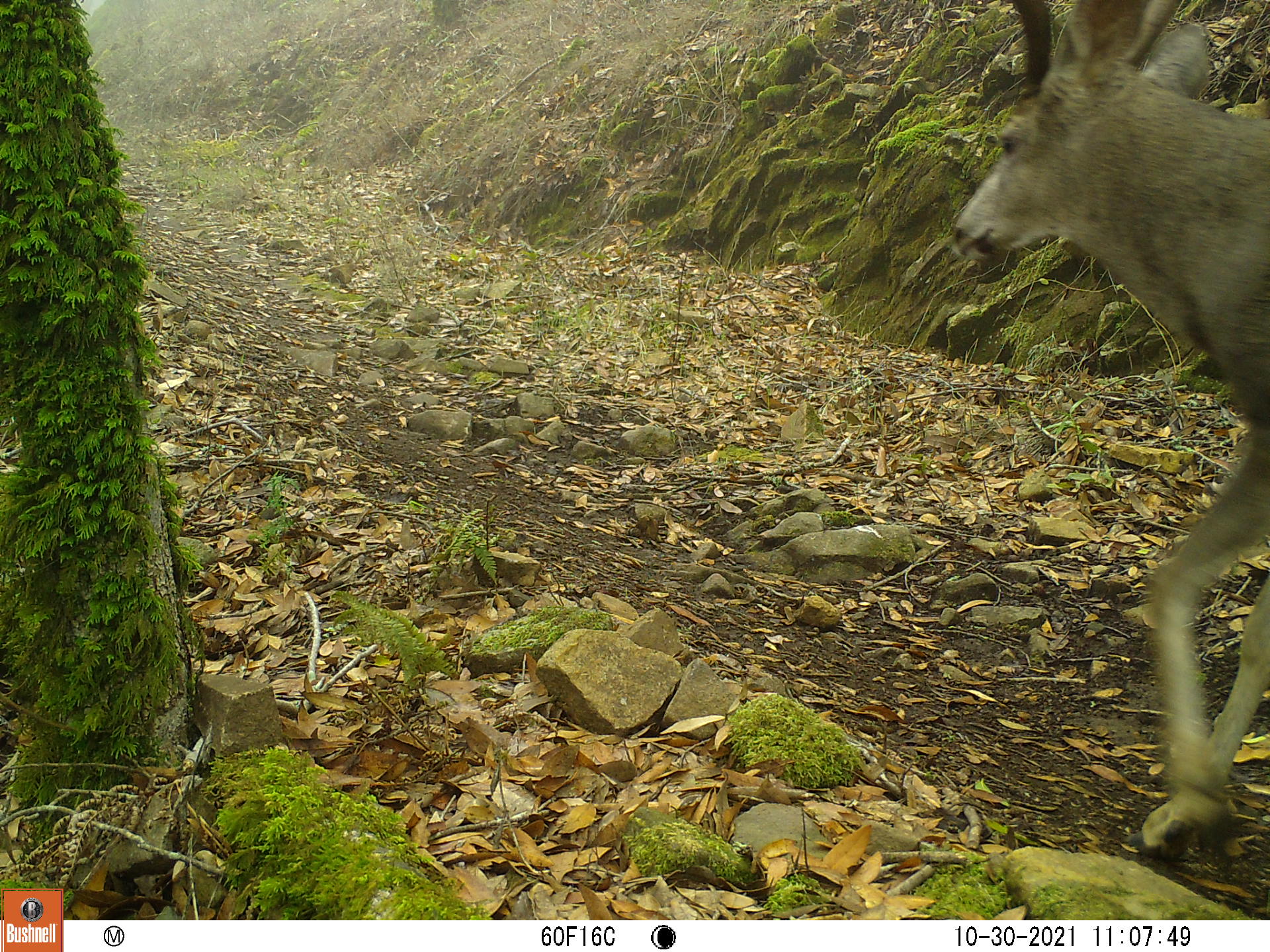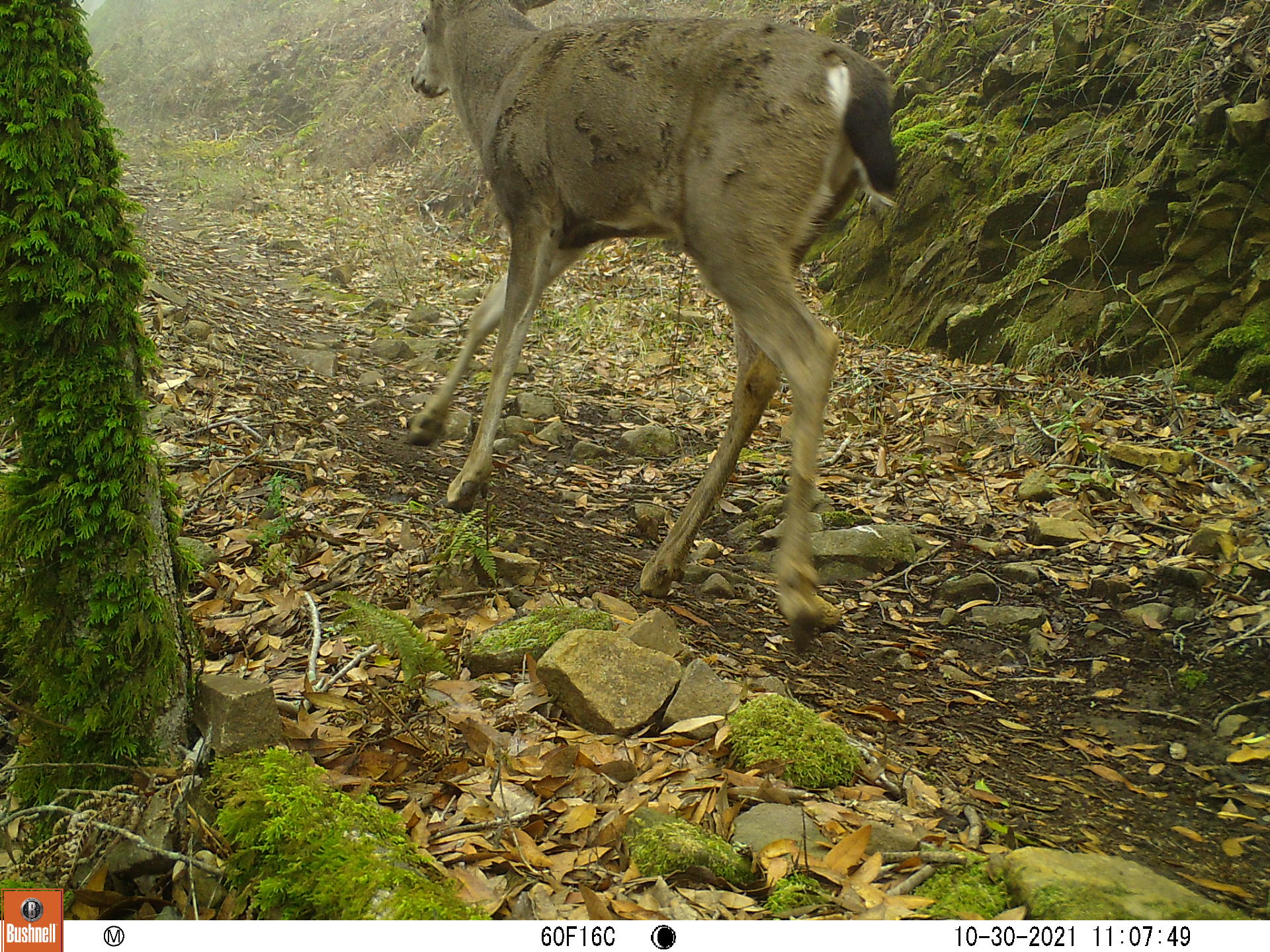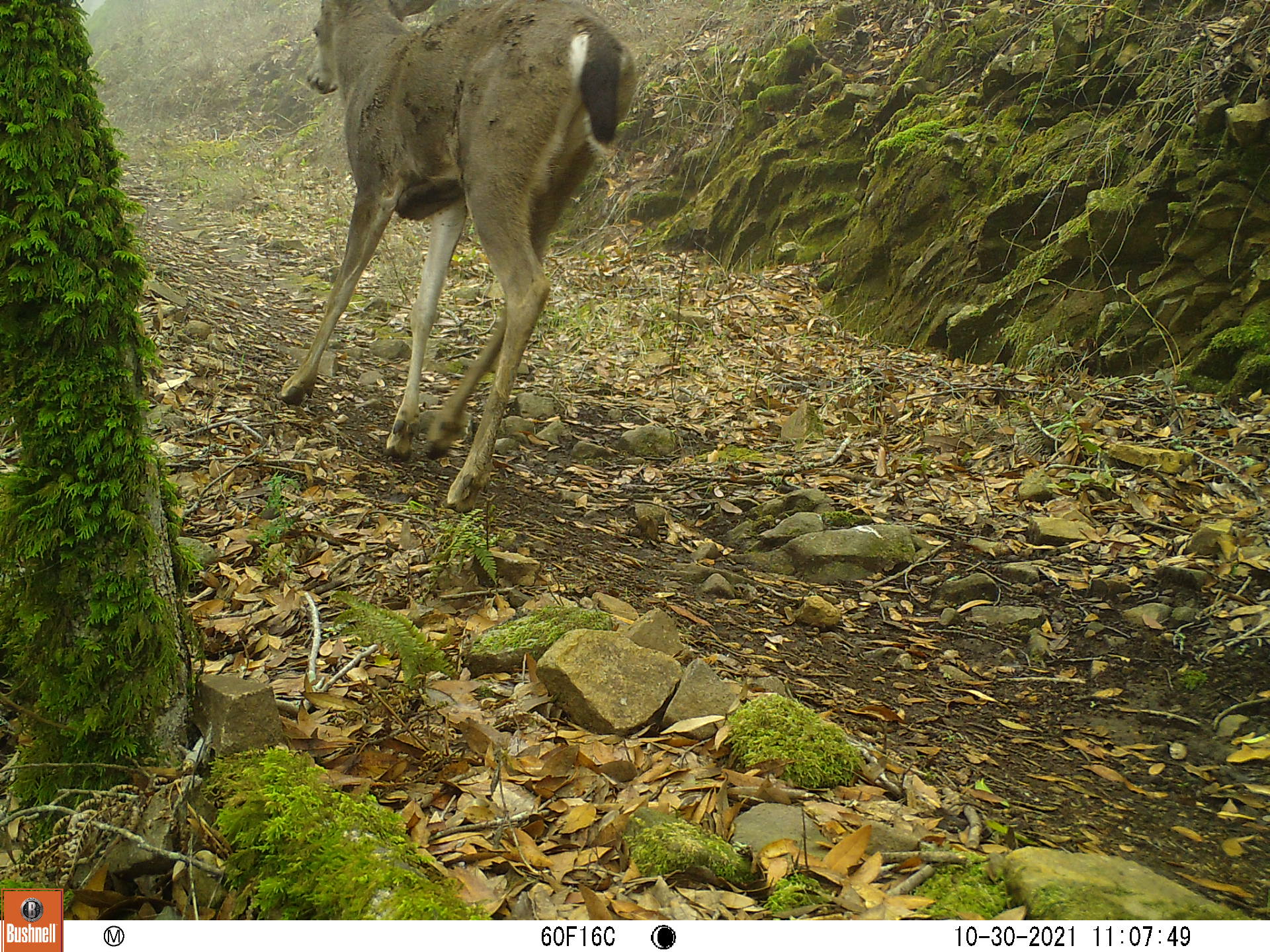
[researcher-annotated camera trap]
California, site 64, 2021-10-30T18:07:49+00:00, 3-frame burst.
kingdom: Animalia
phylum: Chordata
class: Mammalia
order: Artiodactyla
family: Cervidae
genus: Odocoileus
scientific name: Odocoileus hemionus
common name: mule deer